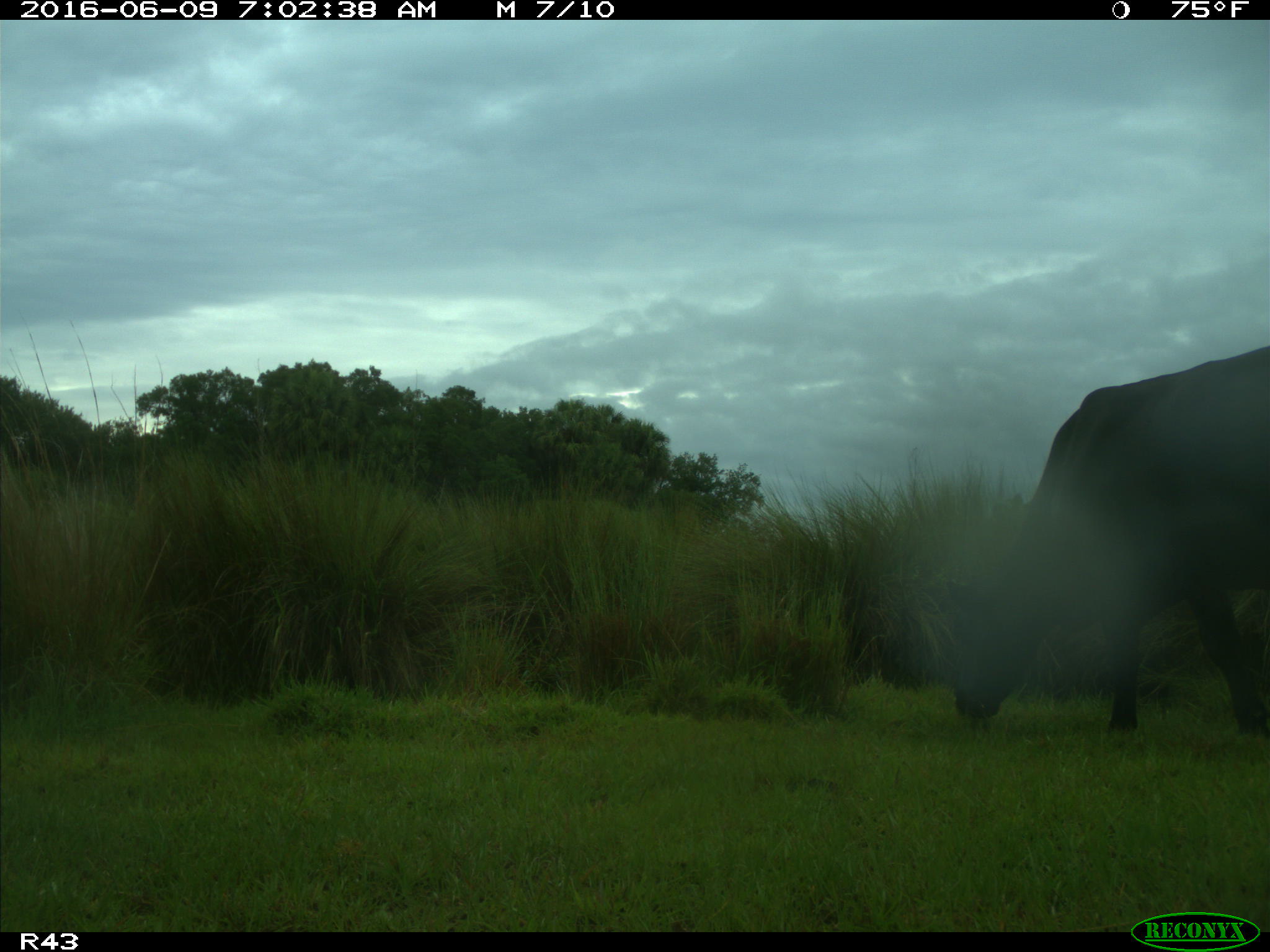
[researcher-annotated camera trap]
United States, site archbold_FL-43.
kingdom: Animalia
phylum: Chordata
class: Mammalia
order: Artiodactyla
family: Bovidae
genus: Bos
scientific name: Bos taurus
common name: domestic cow